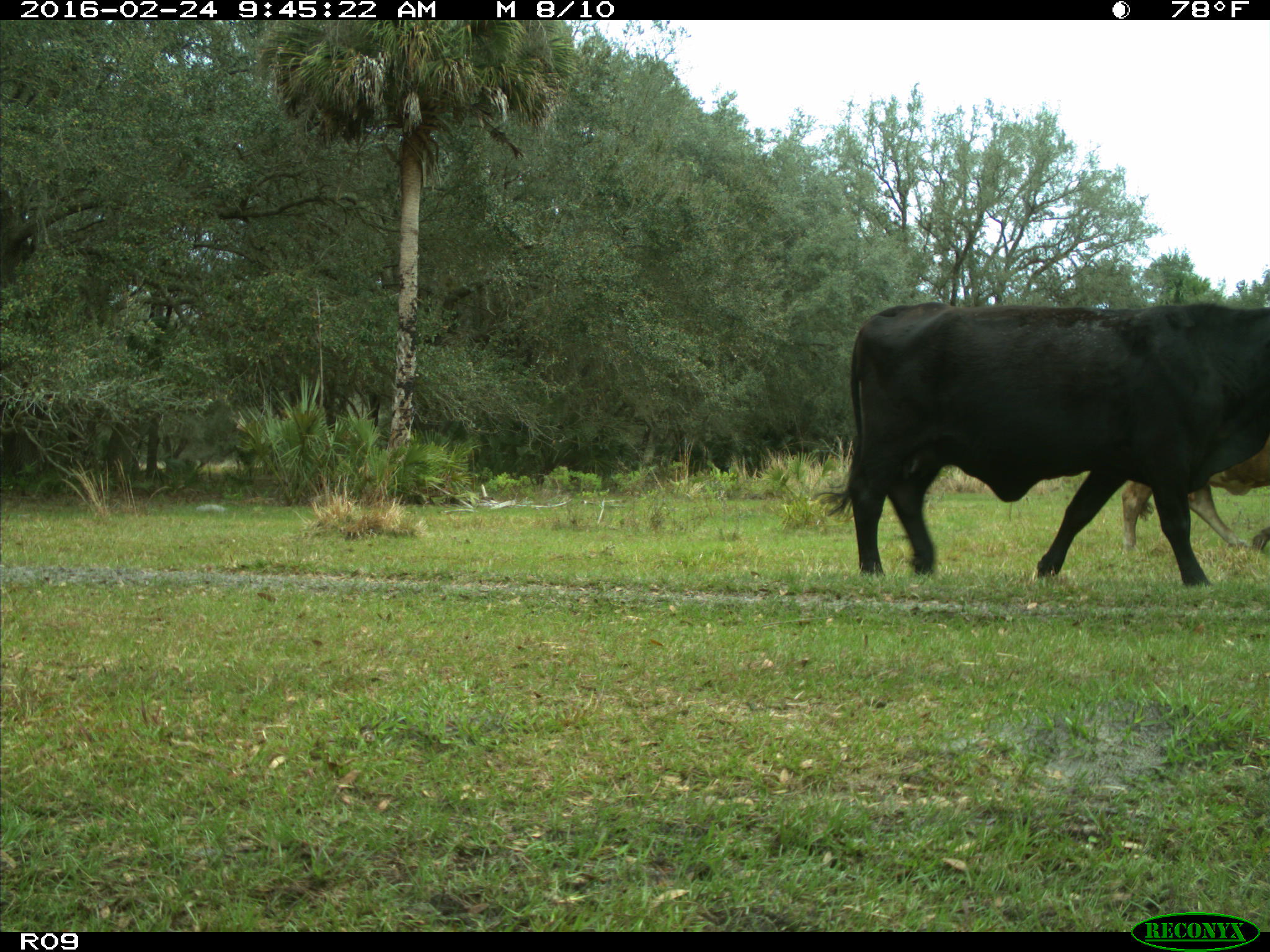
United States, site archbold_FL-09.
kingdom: Animalia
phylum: Chordata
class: Mammalia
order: Artiodactyla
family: Bovidae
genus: Bos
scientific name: Bos taurus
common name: domestic cow